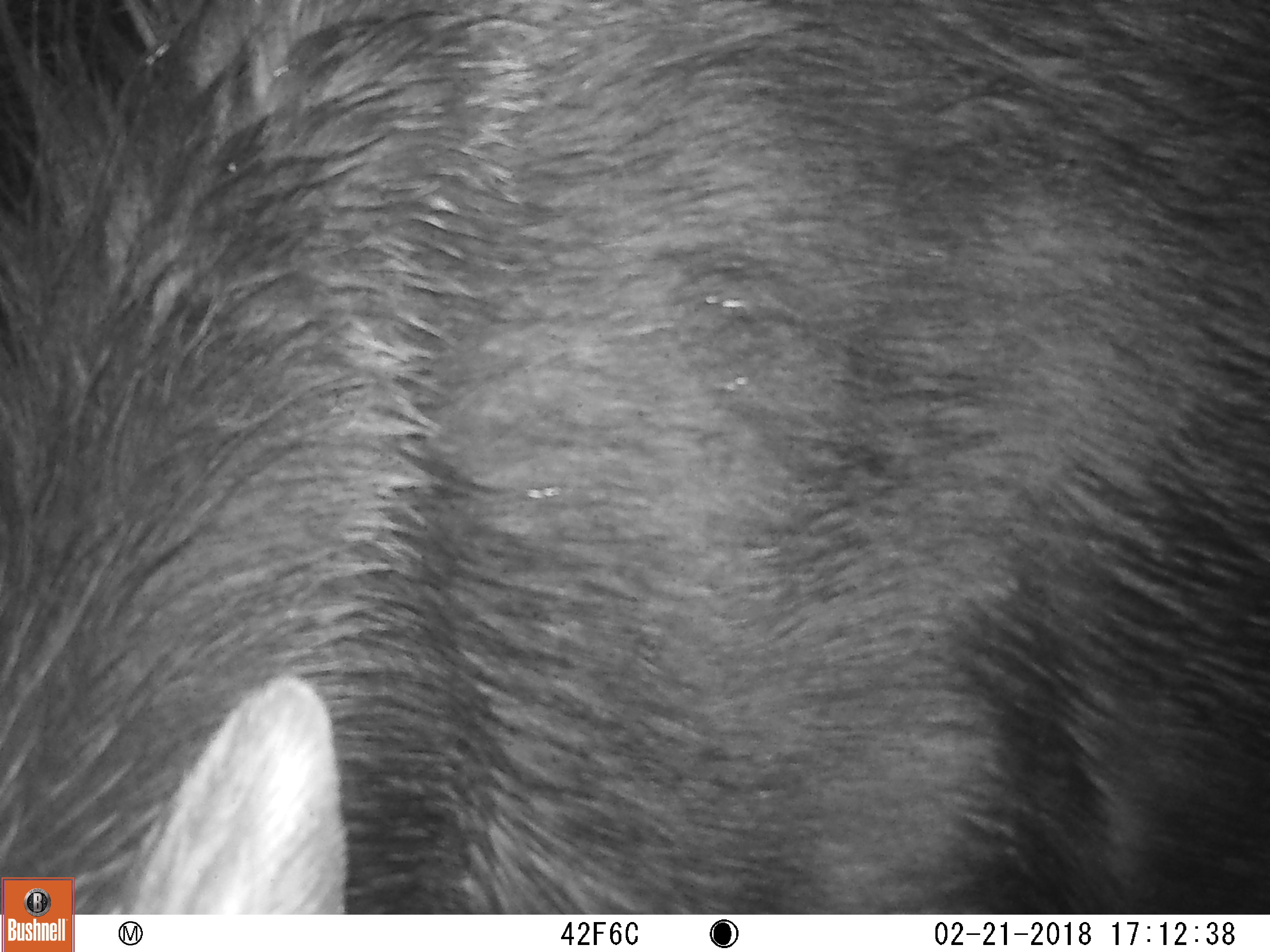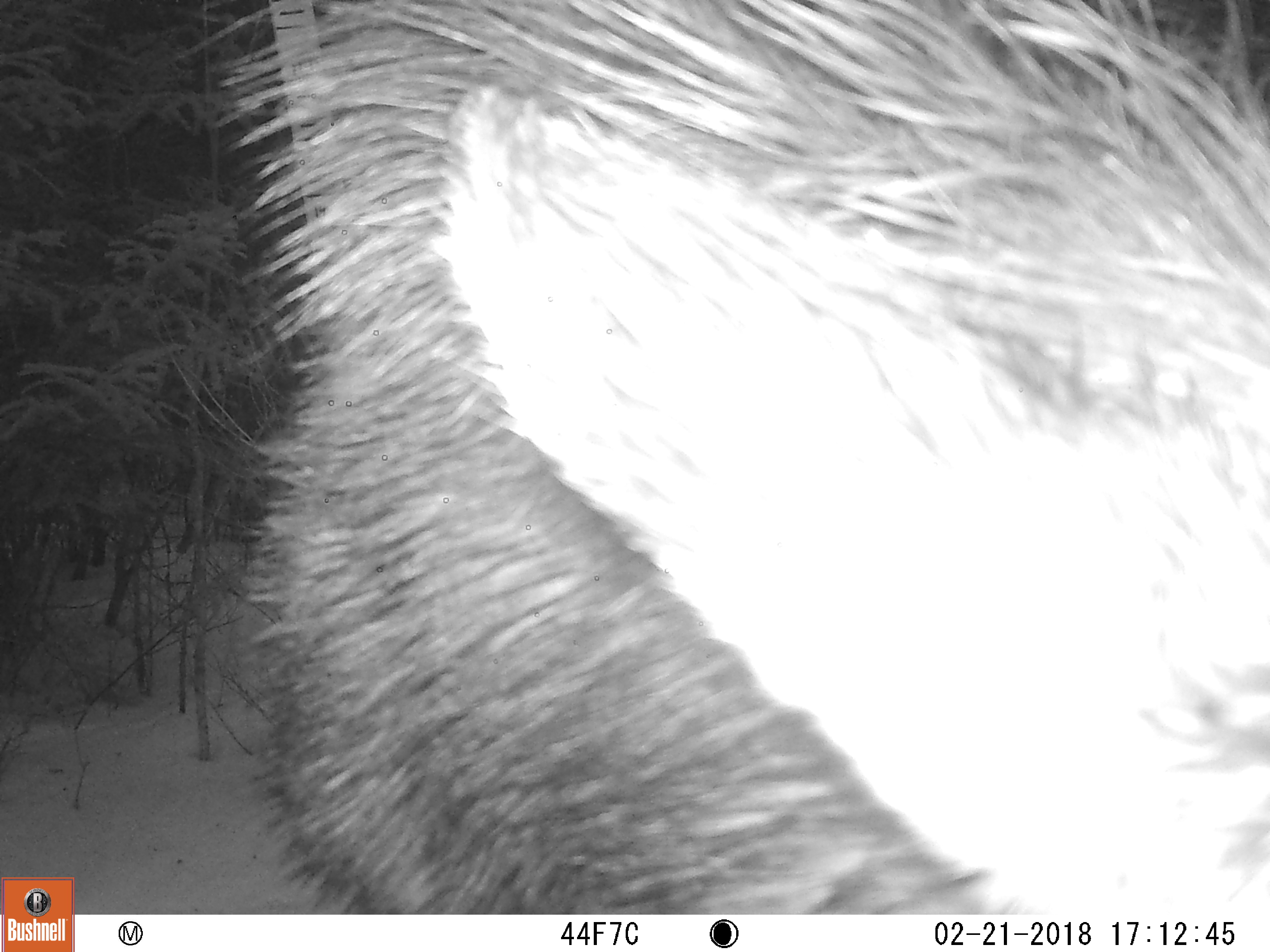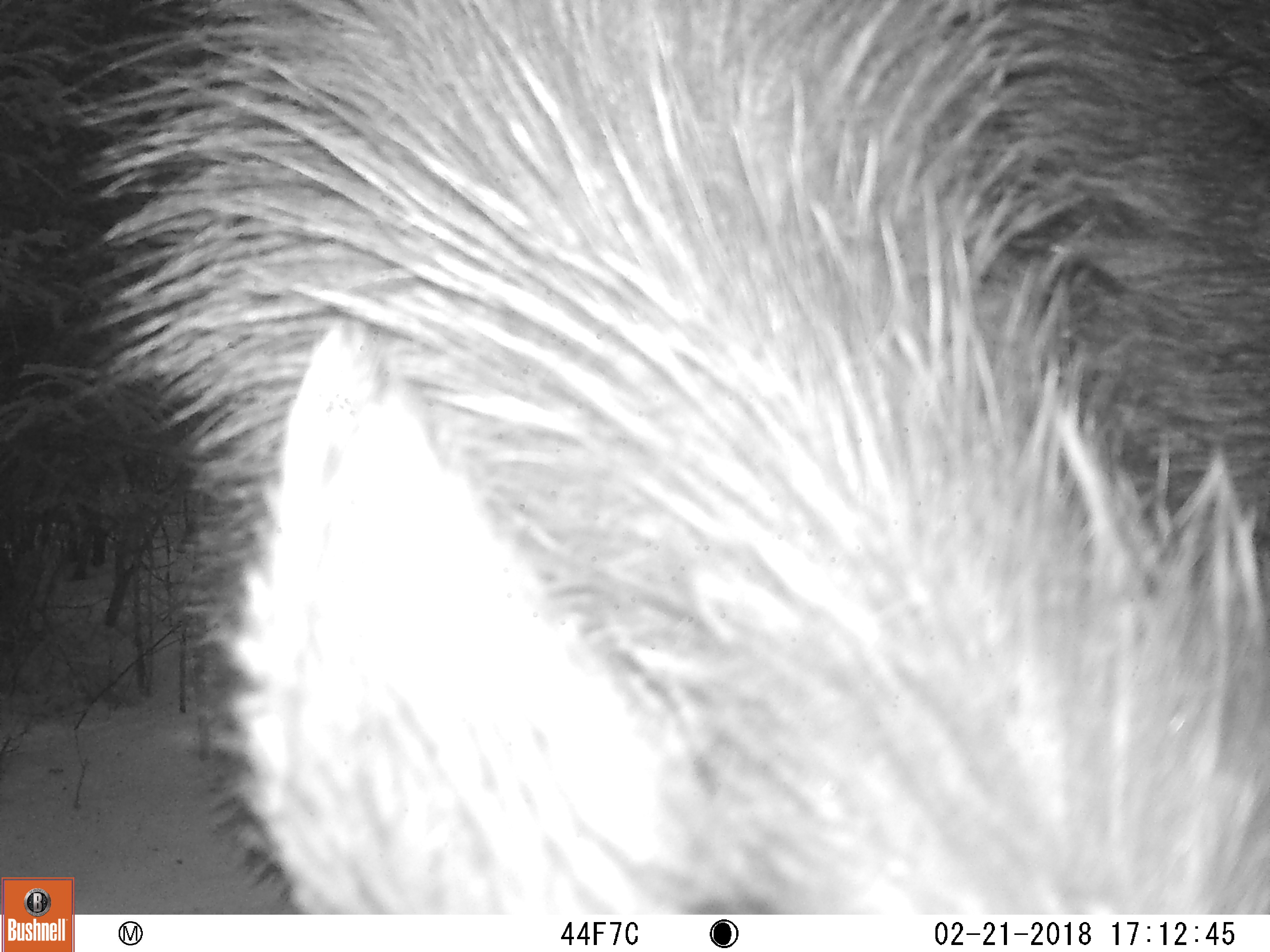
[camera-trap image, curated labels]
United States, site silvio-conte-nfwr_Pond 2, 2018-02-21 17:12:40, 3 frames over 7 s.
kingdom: Animalia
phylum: Chordata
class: Mammalia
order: Artiodactyla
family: Cervidae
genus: Alces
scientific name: Alces alces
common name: moose